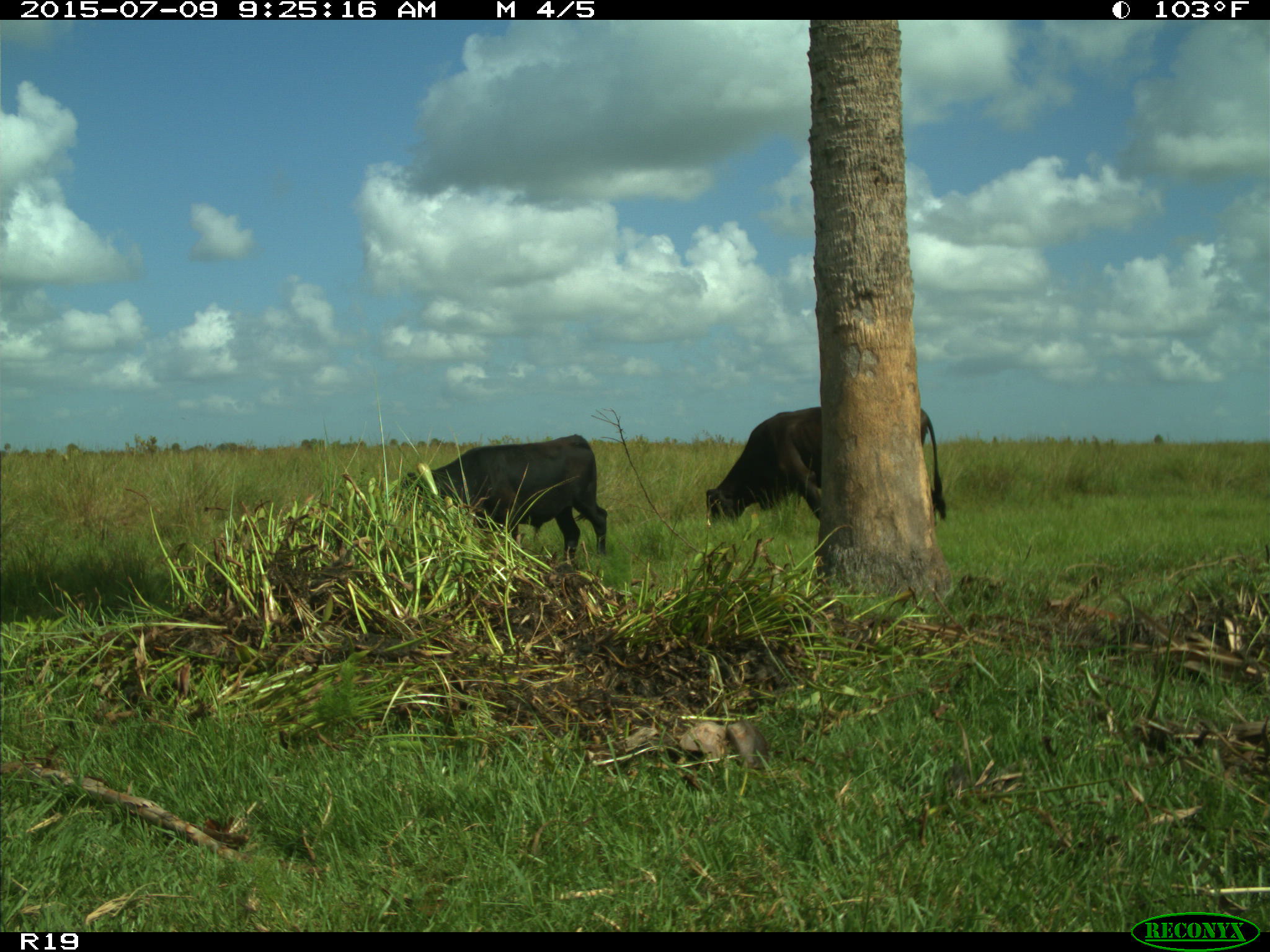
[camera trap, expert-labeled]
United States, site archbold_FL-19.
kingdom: Animalia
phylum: Chordata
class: Mammalia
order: Artiodactyla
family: Bovidae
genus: Bos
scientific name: Bos taurus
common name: domestic cow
Bos taurus (domestic cow).